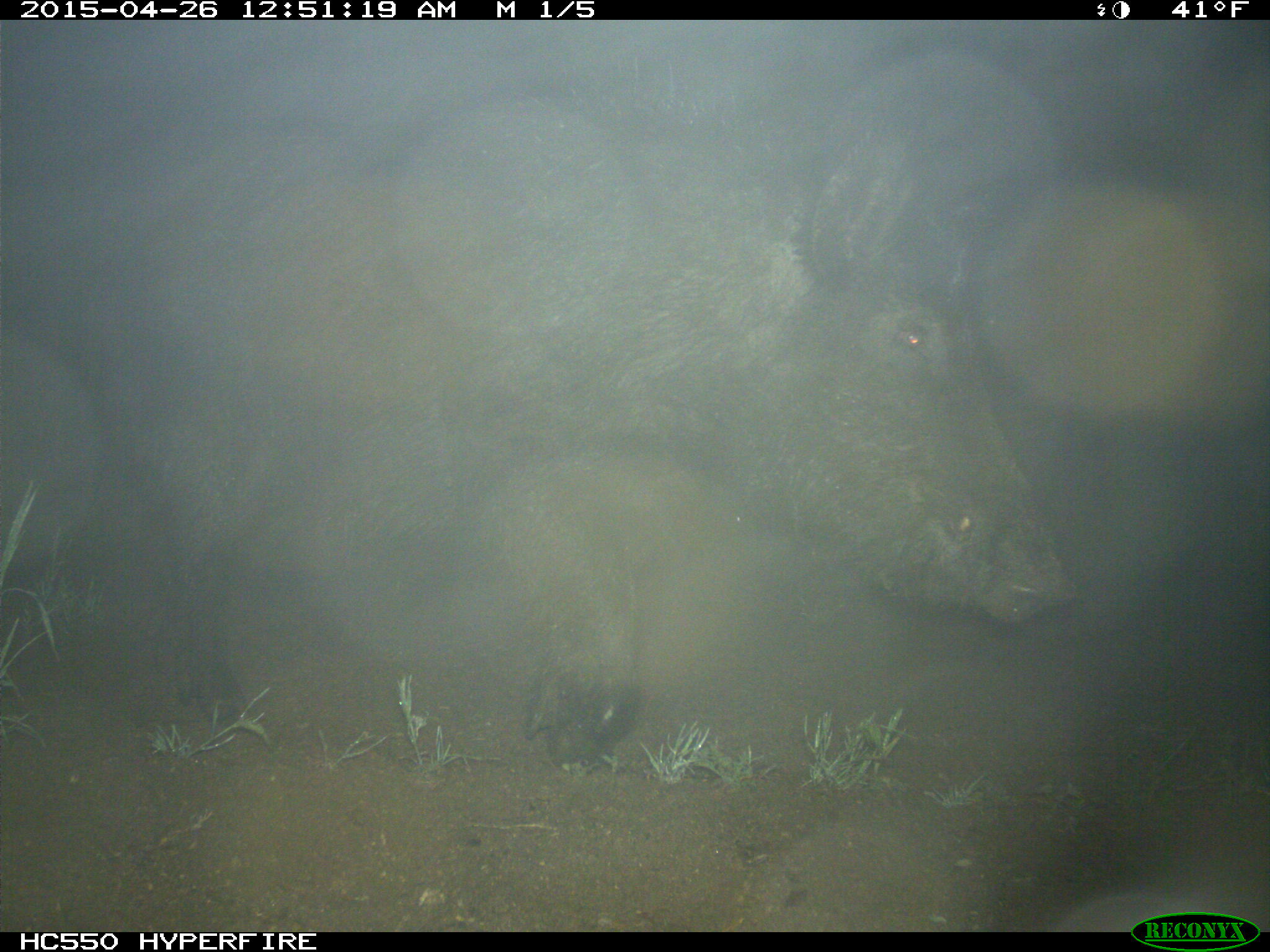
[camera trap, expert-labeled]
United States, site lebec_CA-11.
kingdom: Animalia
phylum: Chordata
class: Mammalia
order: Artiodactyla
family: Suidae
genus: Sus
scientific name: Sus scrofa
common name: wild boar